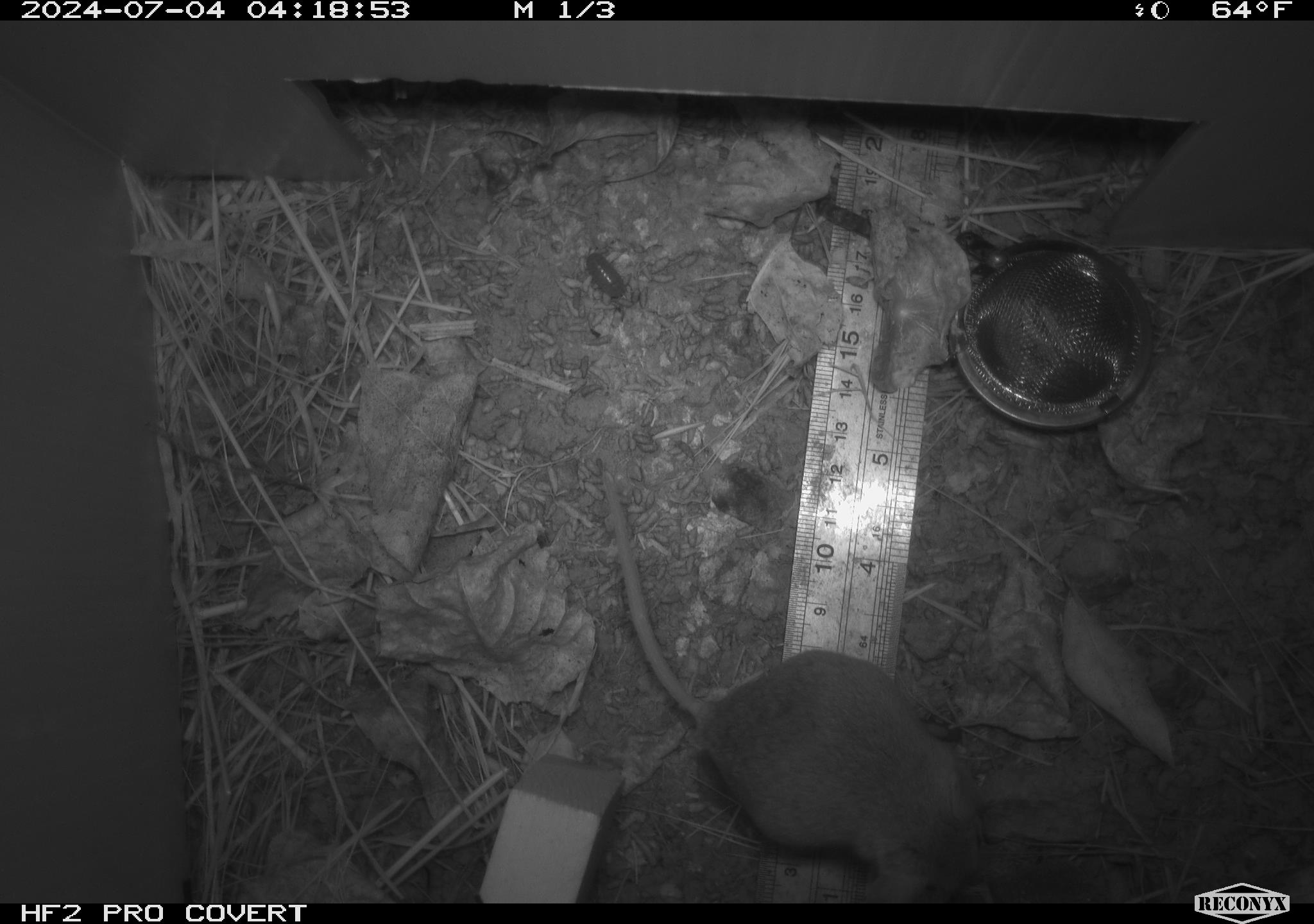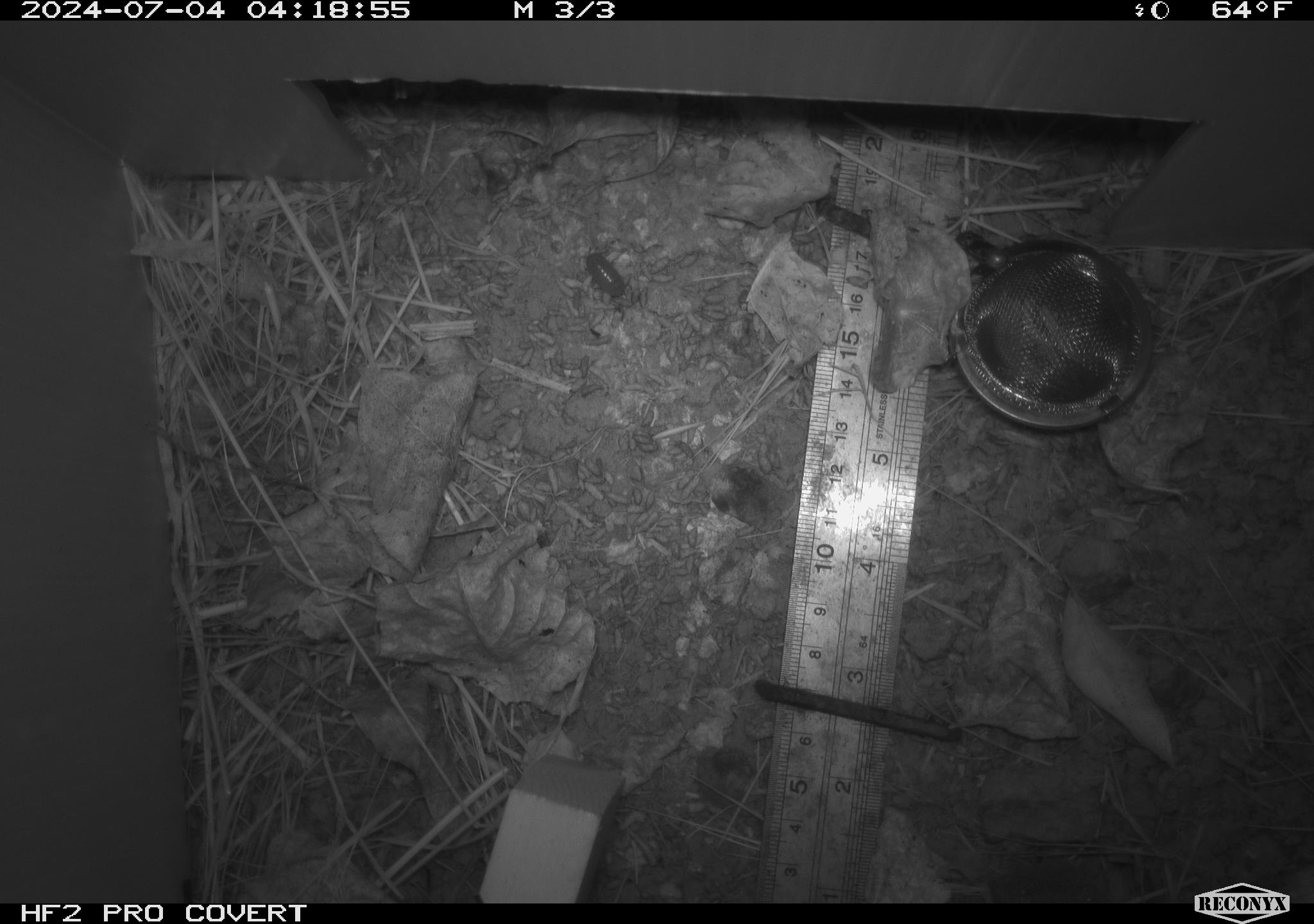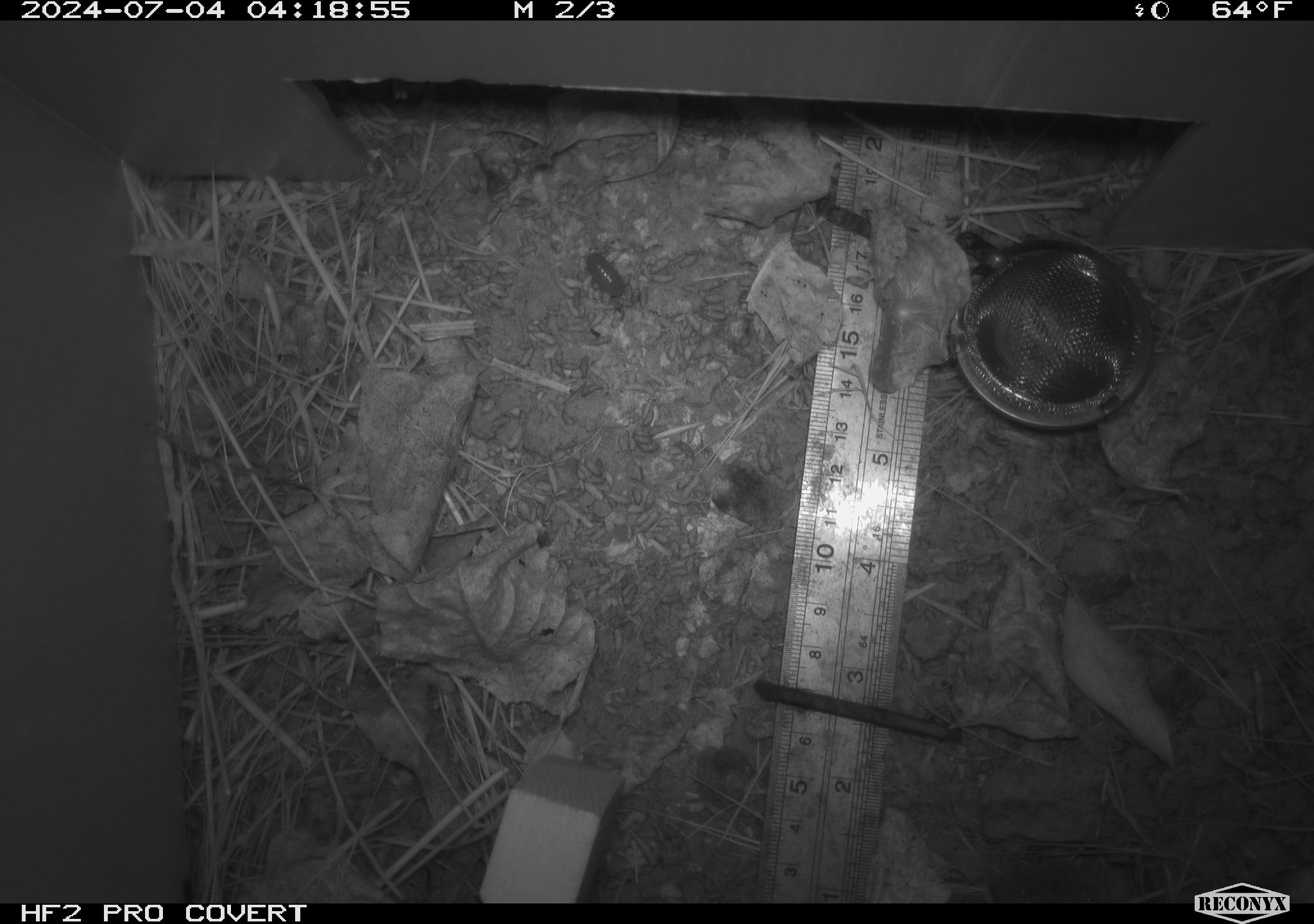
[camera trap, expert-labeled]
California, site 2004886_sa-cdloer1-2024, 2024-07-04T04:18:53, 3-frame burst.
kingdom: Animalia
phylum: Chordata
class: Mammalia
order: Rodentia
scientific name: Rodentia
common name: mouse species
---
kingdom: Animalia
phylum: Arthropoda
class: Malacostraca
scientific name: Malacostraca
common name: amphipods, crabs, isopods, krill, lobsters and shrimps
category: malacostracan